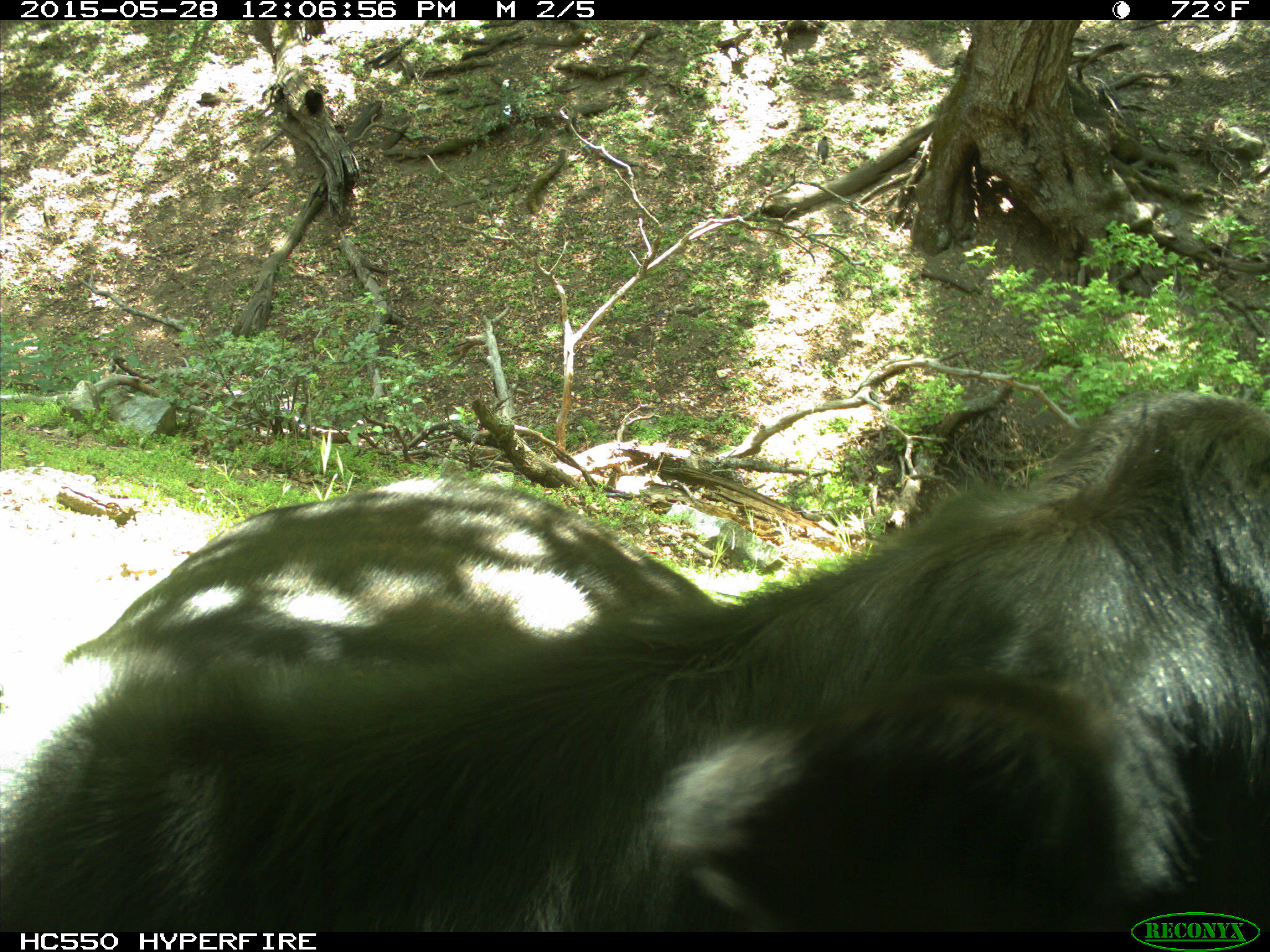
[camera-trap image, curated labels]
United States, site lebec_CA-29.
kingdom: Animalia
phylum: Chordata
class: Mammalia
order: Artiodactyla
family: Bovidae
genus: Bos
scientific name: Bos taurus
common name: domestic cow